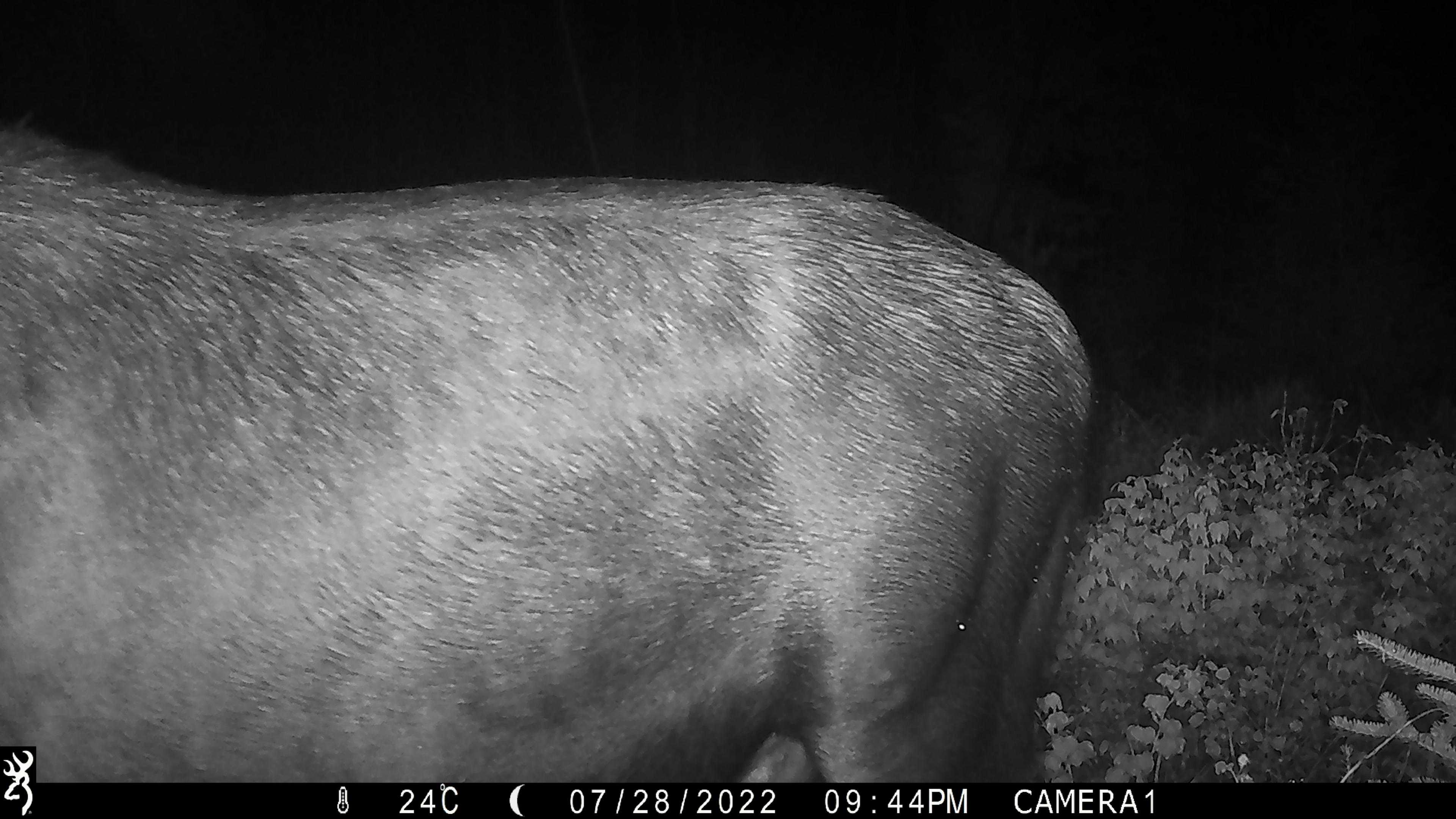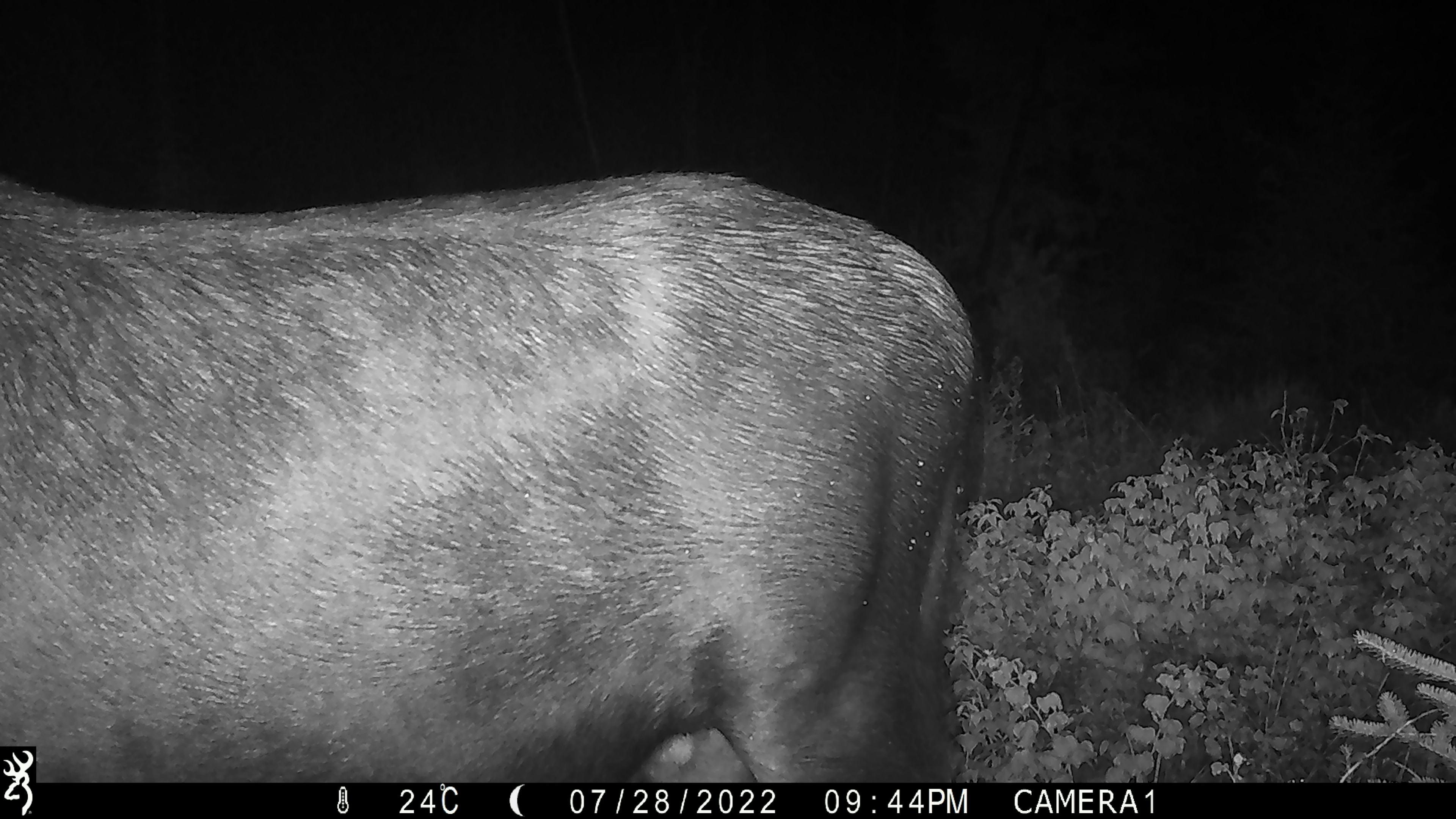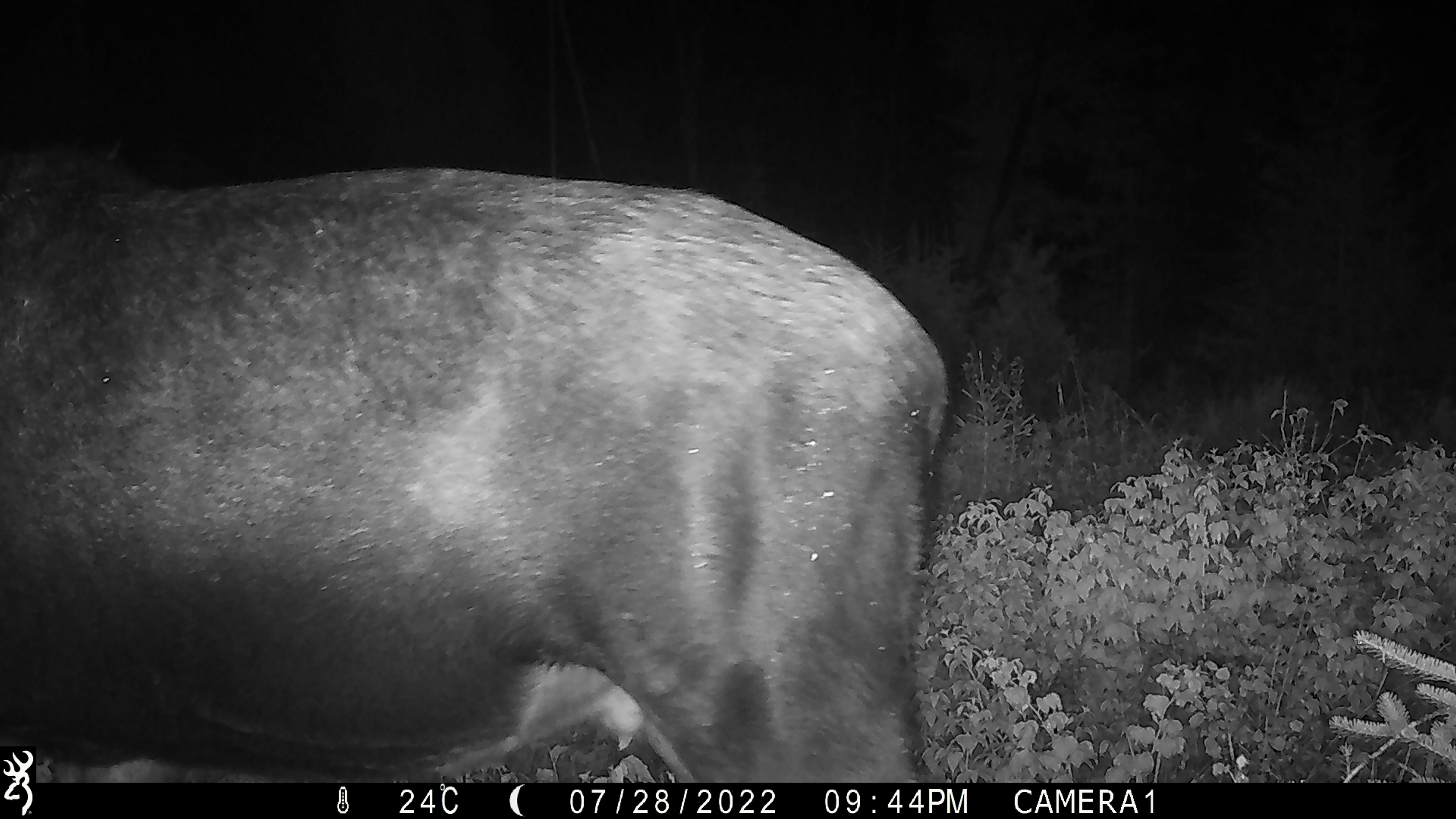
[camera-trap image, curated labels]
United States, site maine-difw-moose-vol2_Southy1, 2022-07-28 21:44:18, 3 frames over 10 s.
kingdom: Animalia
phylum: Chordata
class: Mammalia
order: Artiodactyla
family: Cervidae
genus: Alces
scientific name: Alces alces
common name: moose